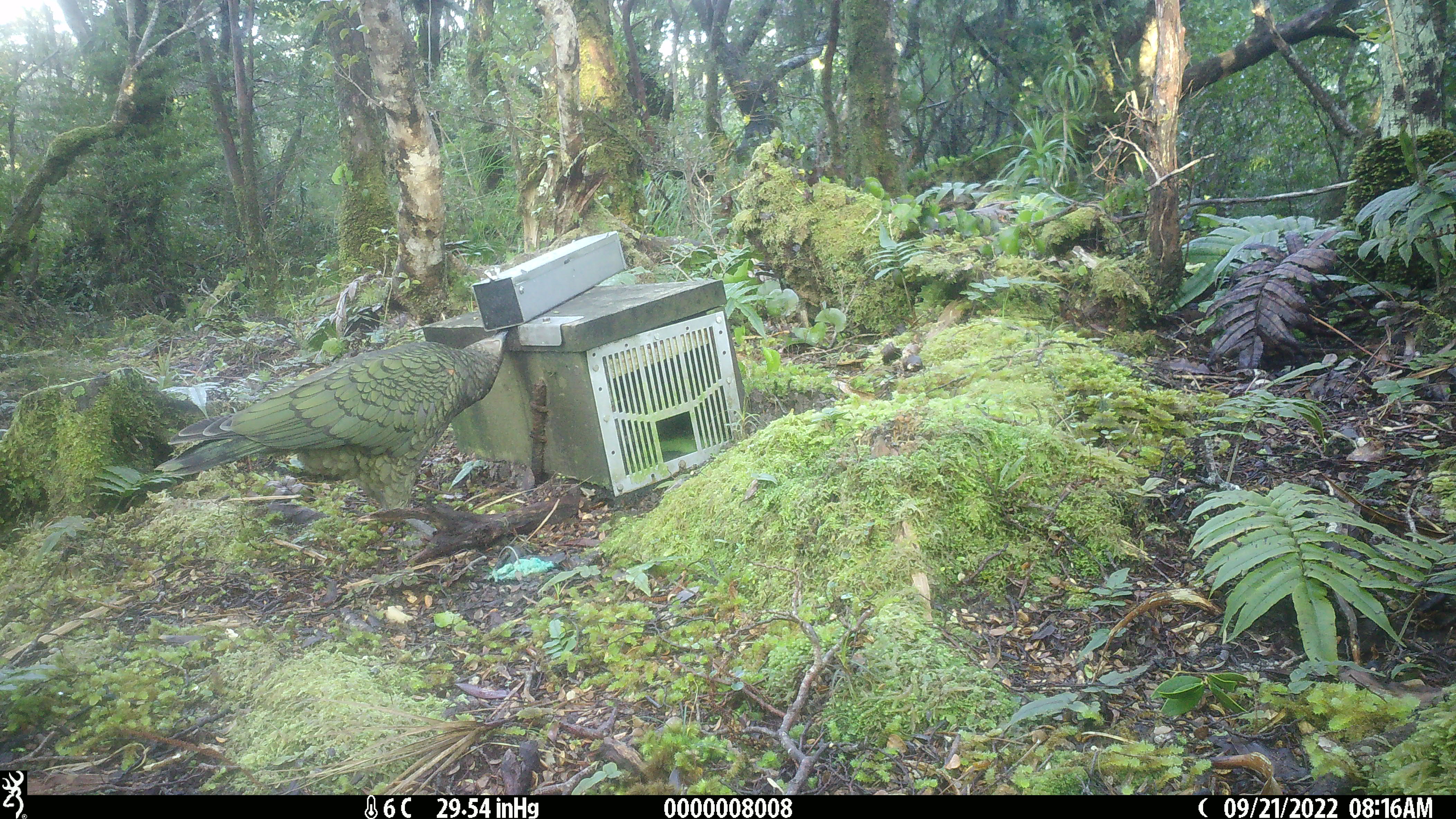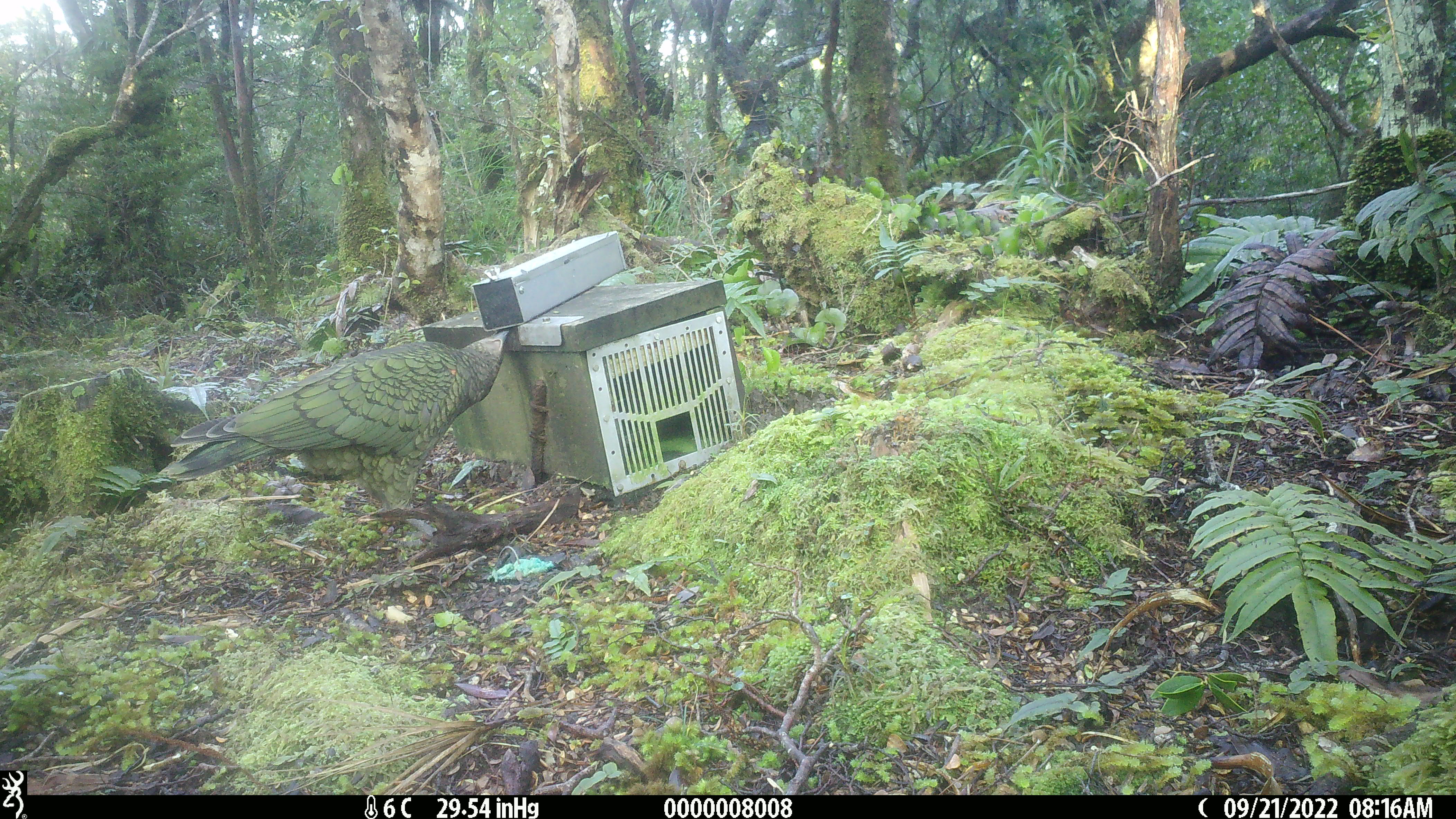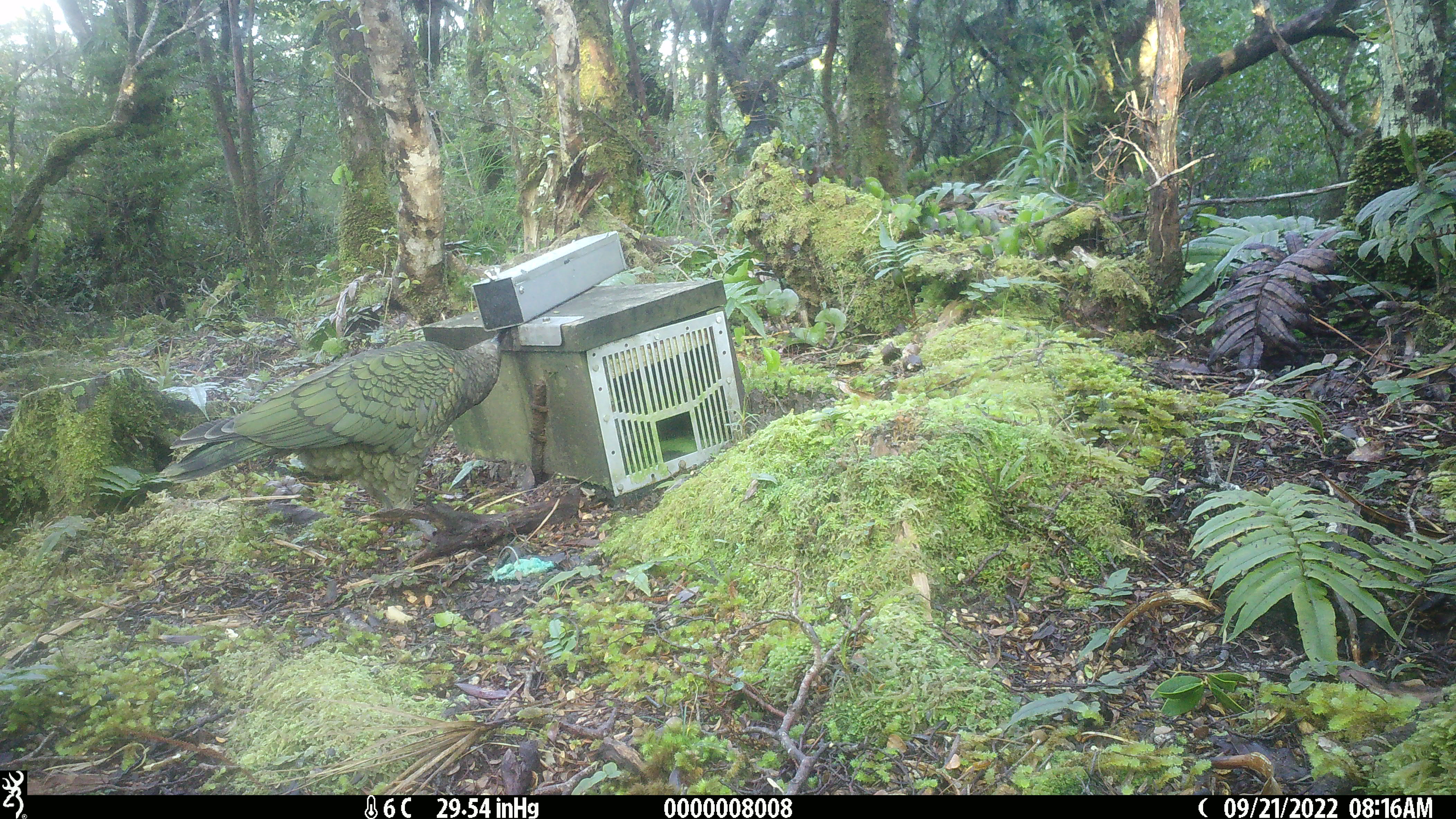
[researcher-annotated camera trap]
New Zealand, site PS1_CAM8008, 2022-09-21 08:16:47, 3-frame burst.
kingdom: Animalia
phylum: Chordata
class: Aves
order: Psittaciformes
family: Strigopidae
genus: Nestor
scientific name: Nestor notabilis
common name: kea